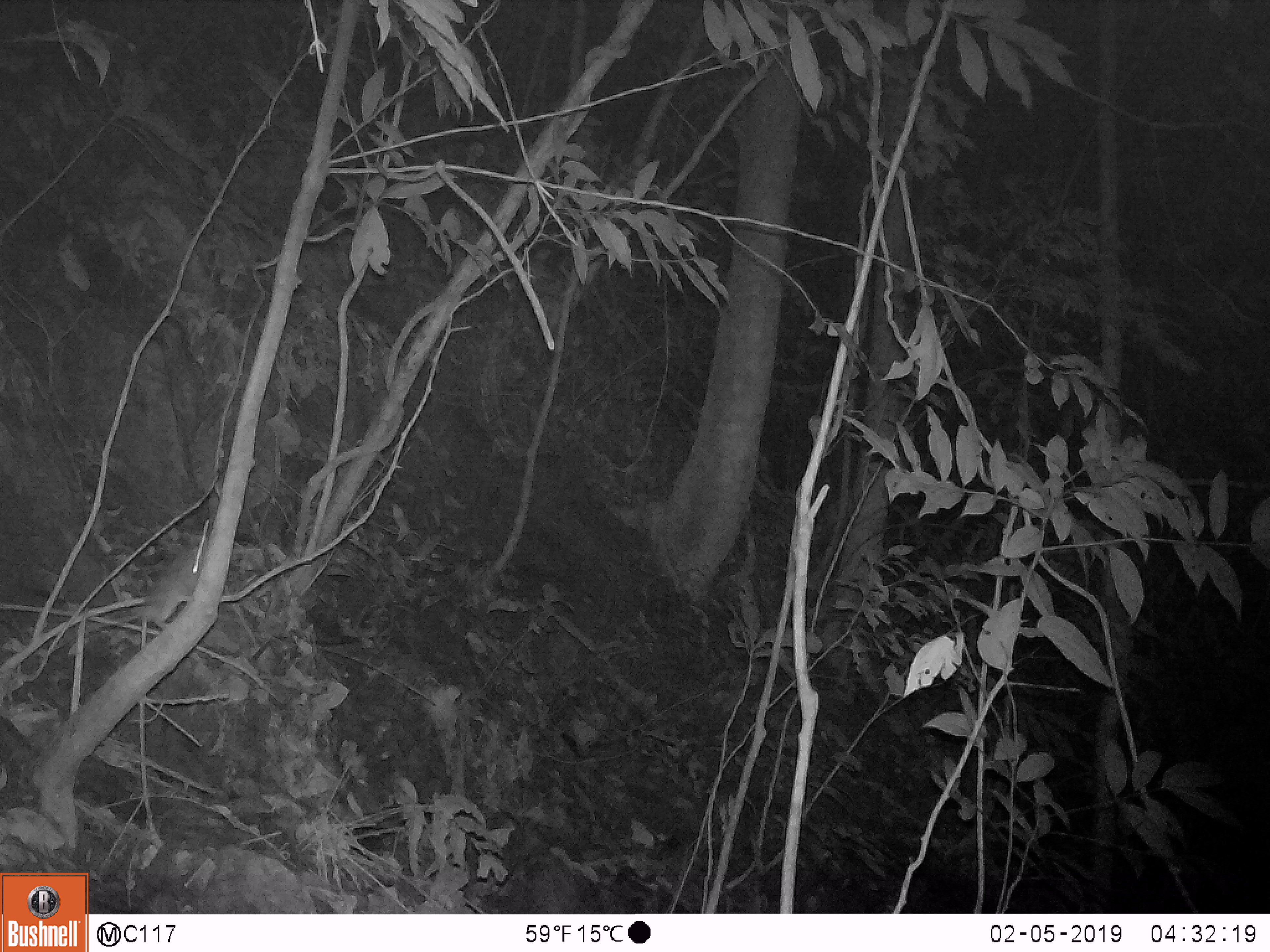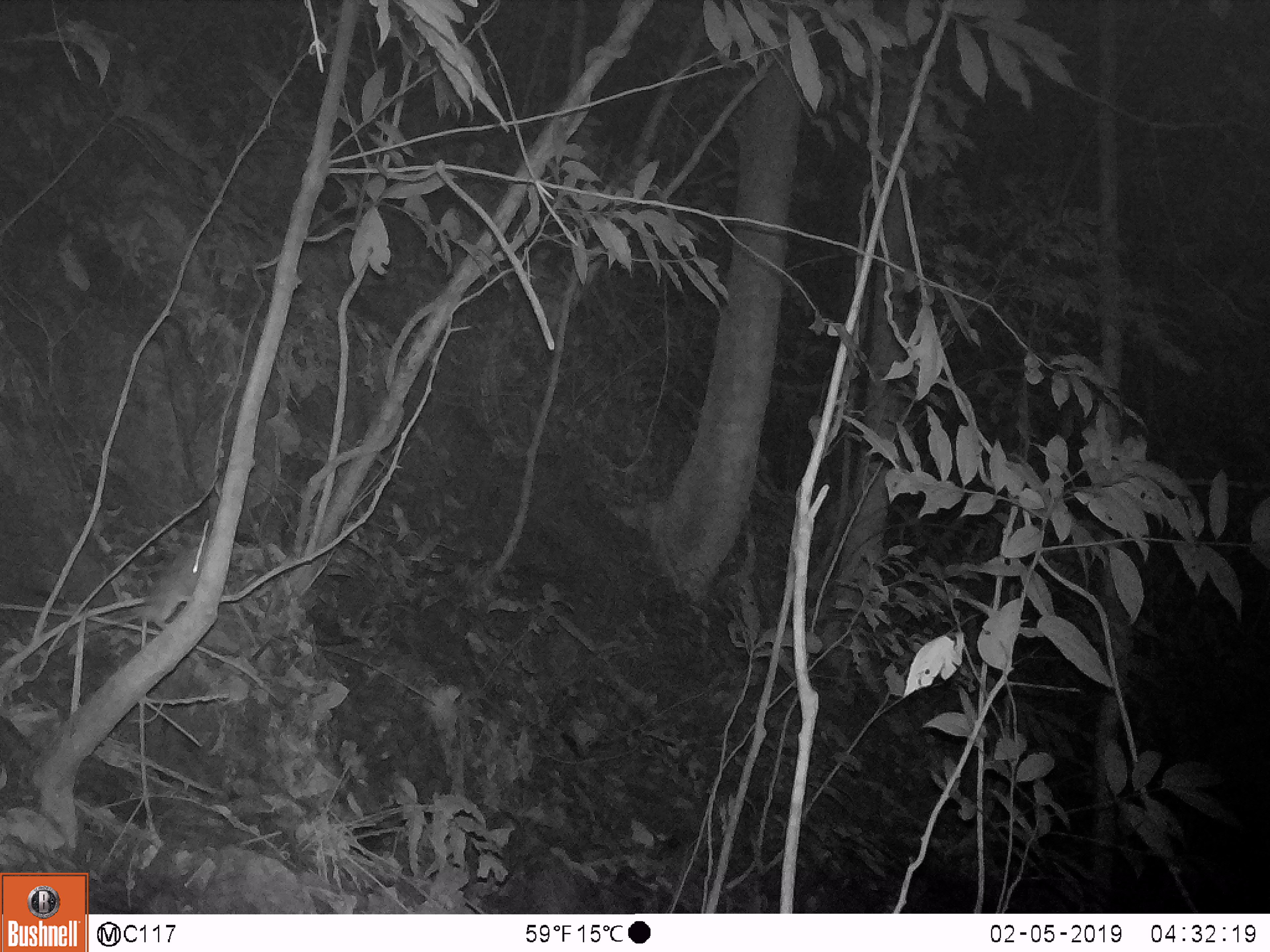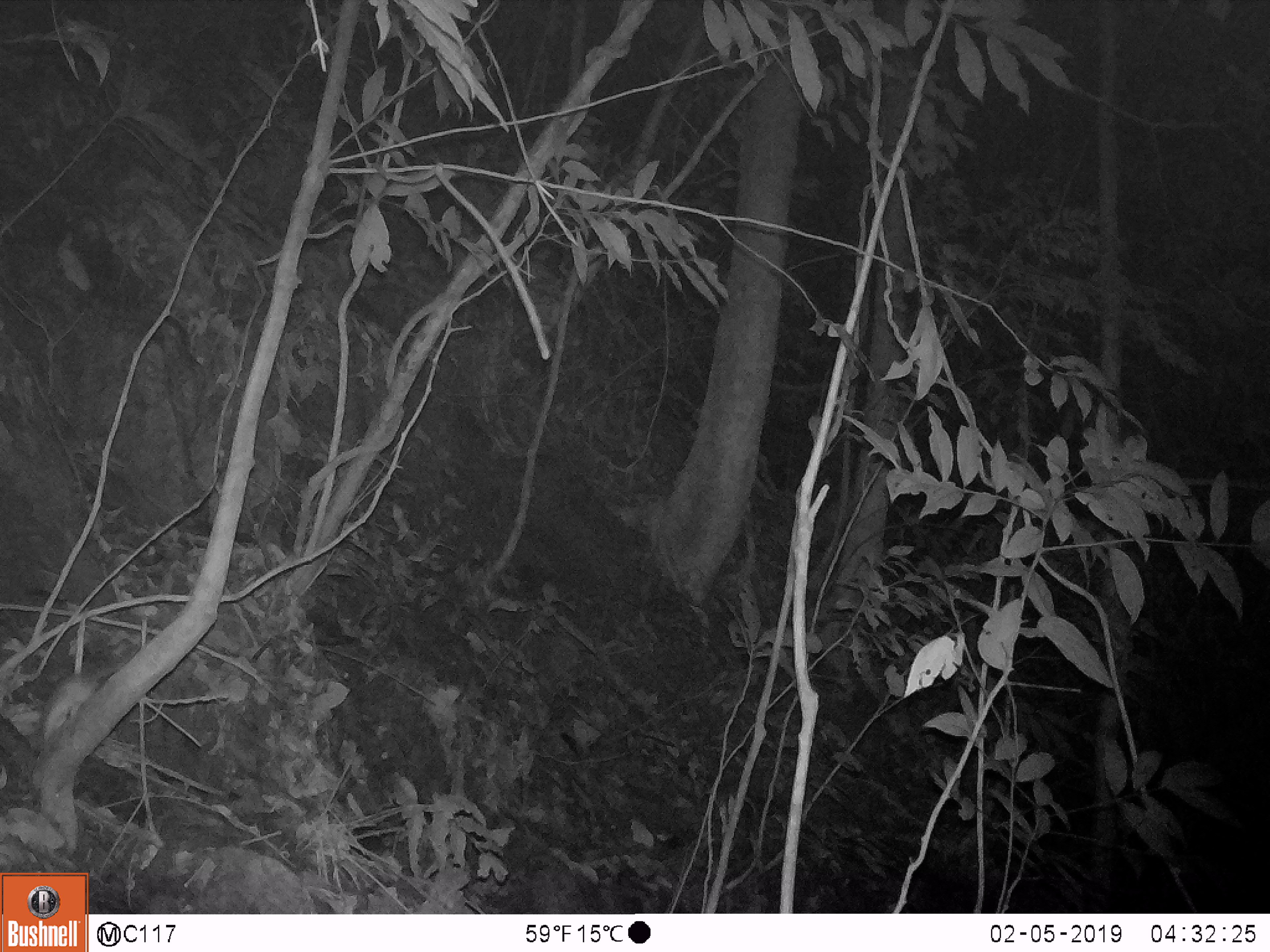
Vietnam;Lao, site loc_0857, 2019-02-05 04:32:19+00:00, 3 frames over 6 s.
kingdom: Animalia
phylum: Chordata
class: Mammalia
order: Rodentia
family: Muridae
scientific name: Muridae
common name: old-world mice and rats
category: unidentified murid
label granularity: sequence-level